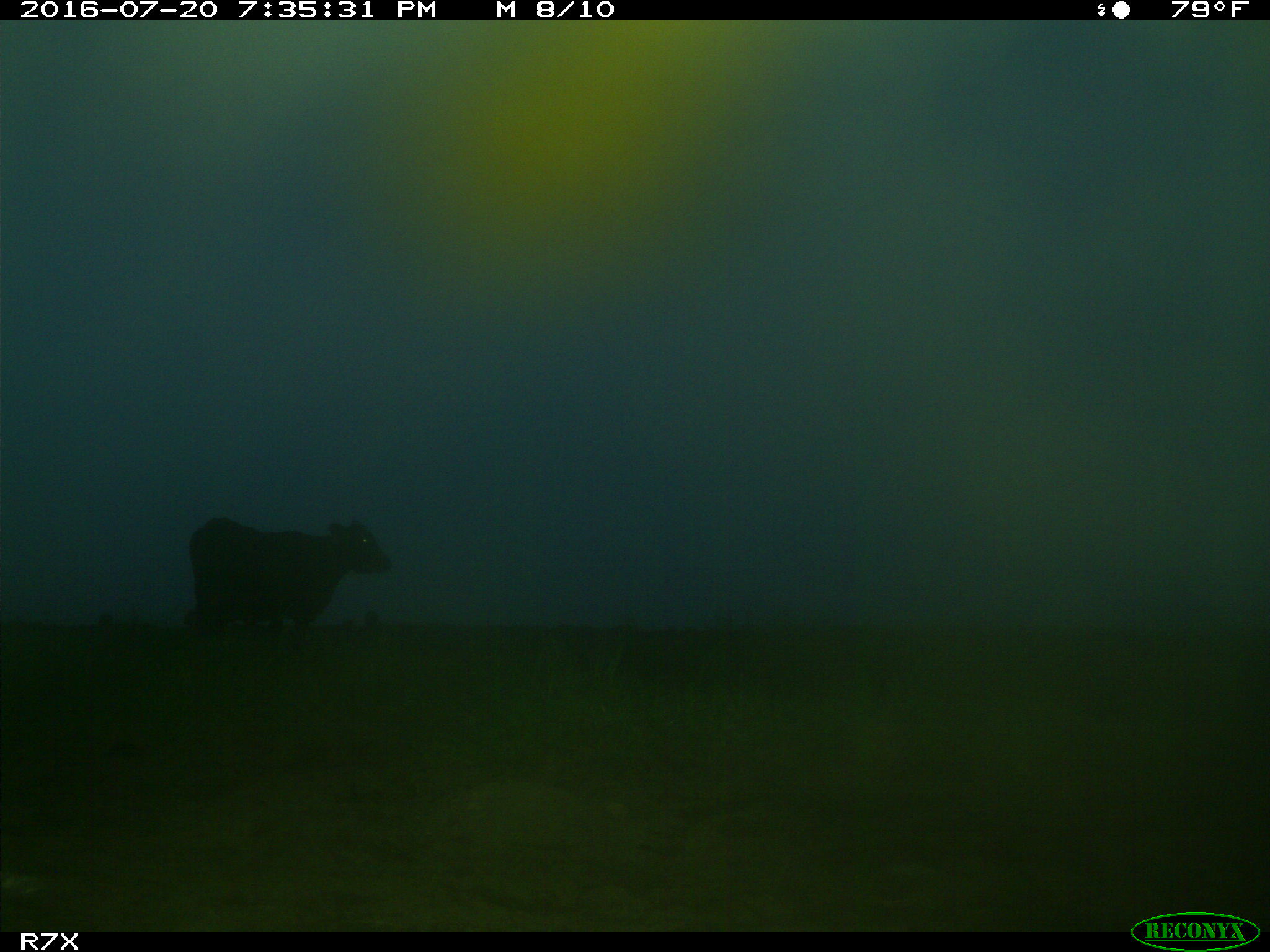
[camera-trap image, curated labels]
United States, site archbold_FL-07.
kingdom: Animalia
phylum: Chordata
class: Mammalia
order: Artiodactyla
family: Bovidae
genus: Bos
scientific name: Bos taurus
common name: domestic cow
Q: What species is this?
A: Bos taurus (domestic cow).